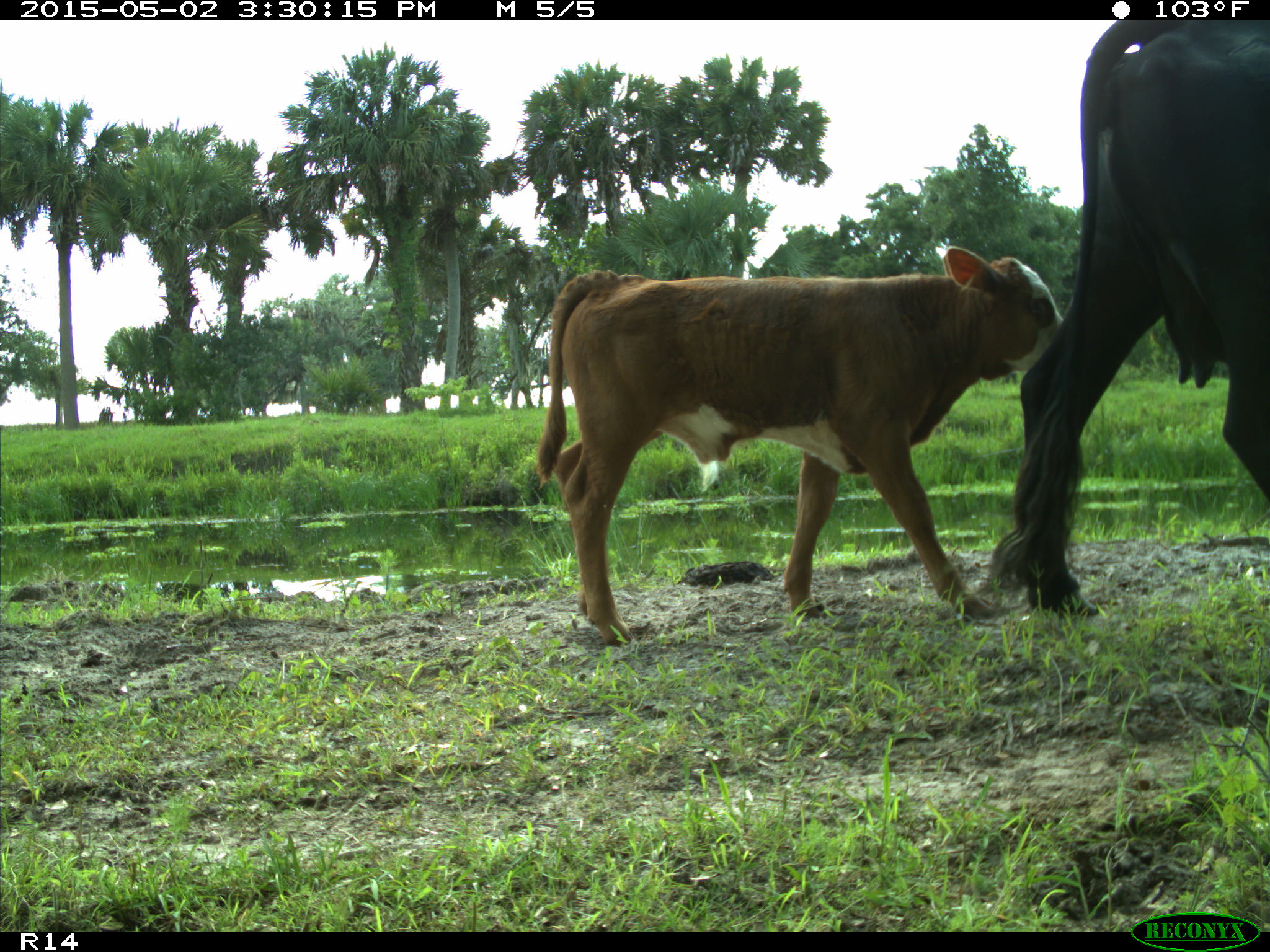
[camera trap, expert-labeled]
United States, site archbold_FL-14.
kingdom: Animalia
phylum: Chordata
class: Mammalia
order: Artiodactyla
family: Bovidae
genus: Bos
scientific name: Bos taurus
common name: domestic cow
Bos taurus (domestic cow).